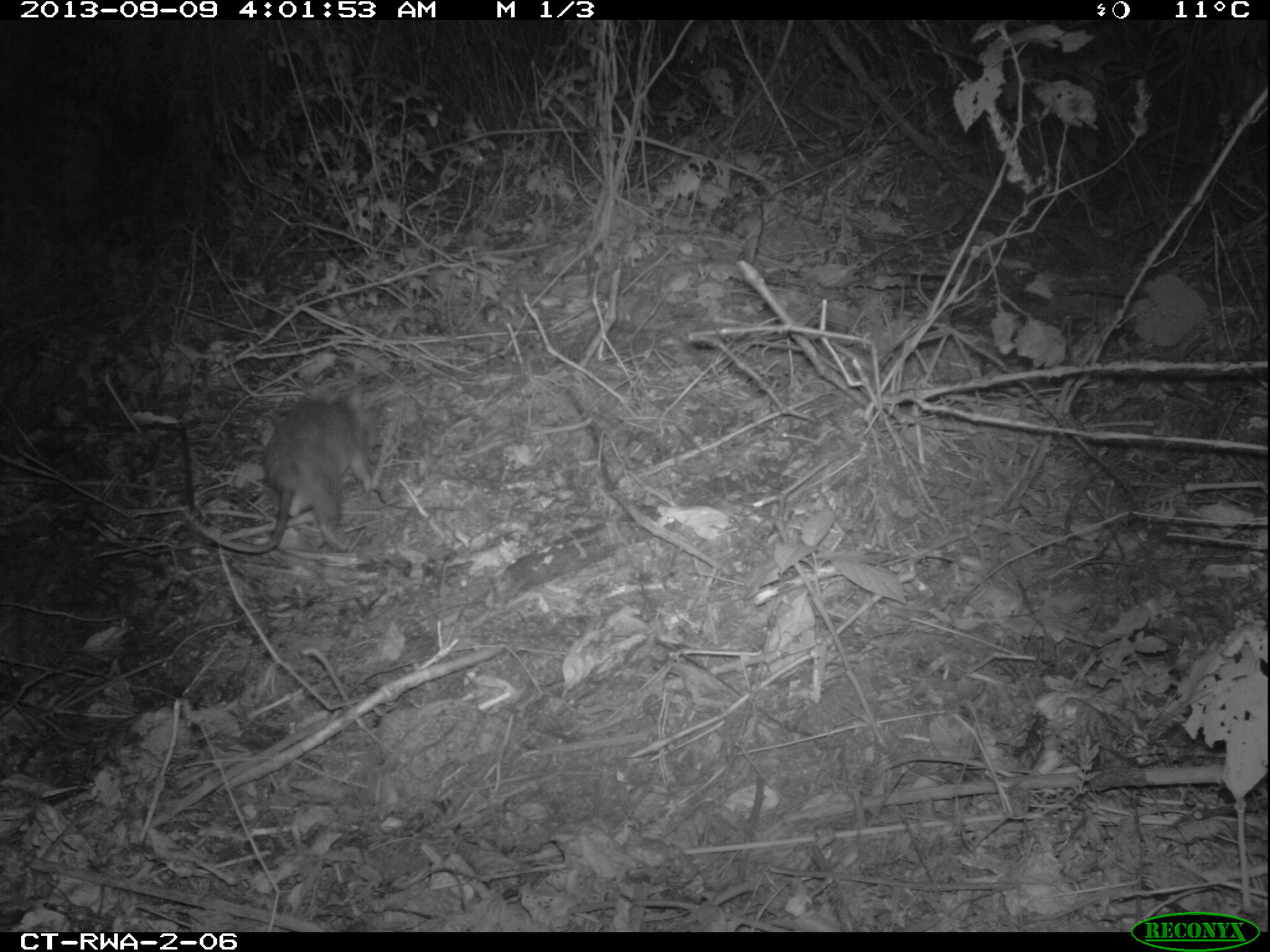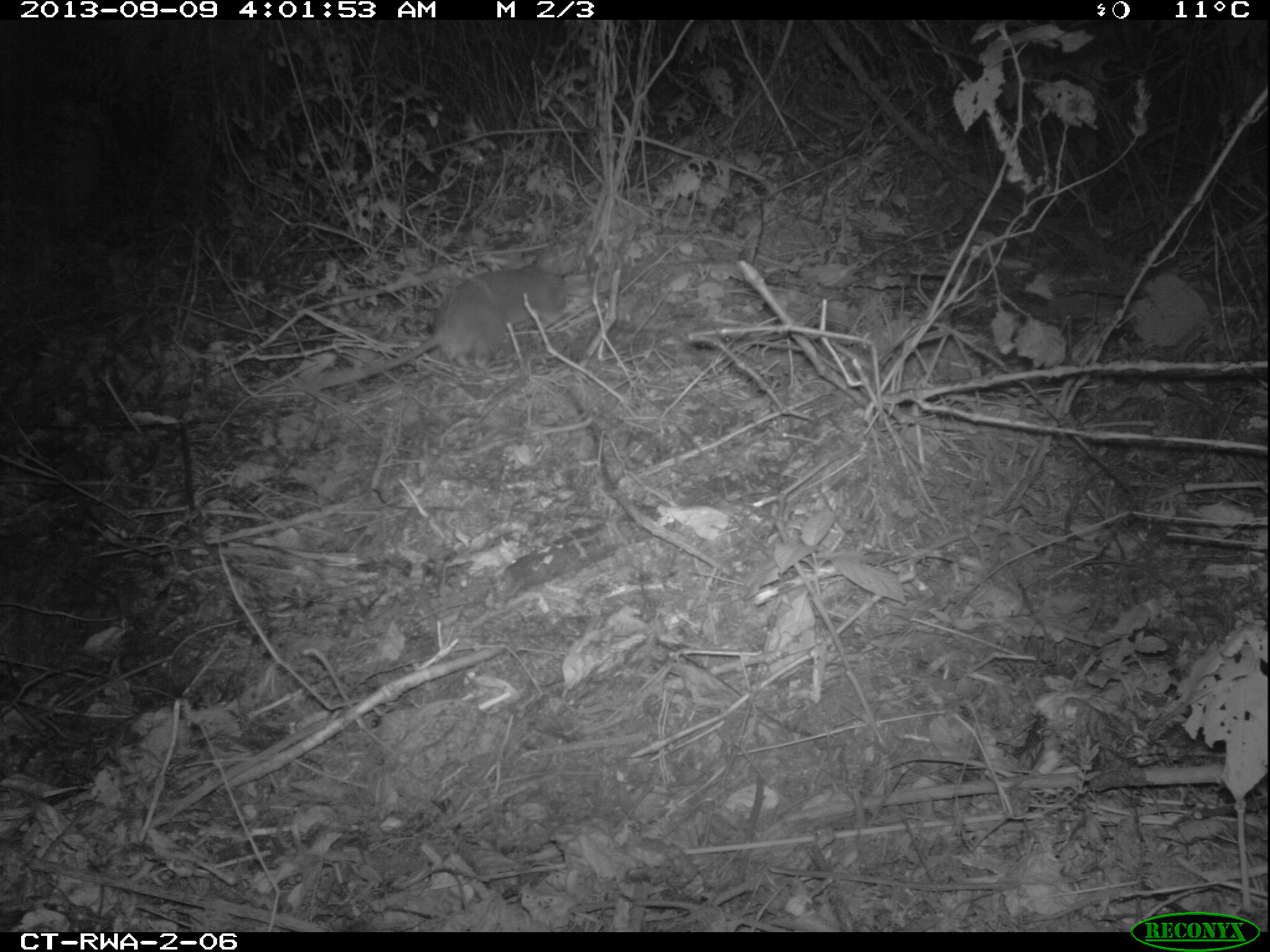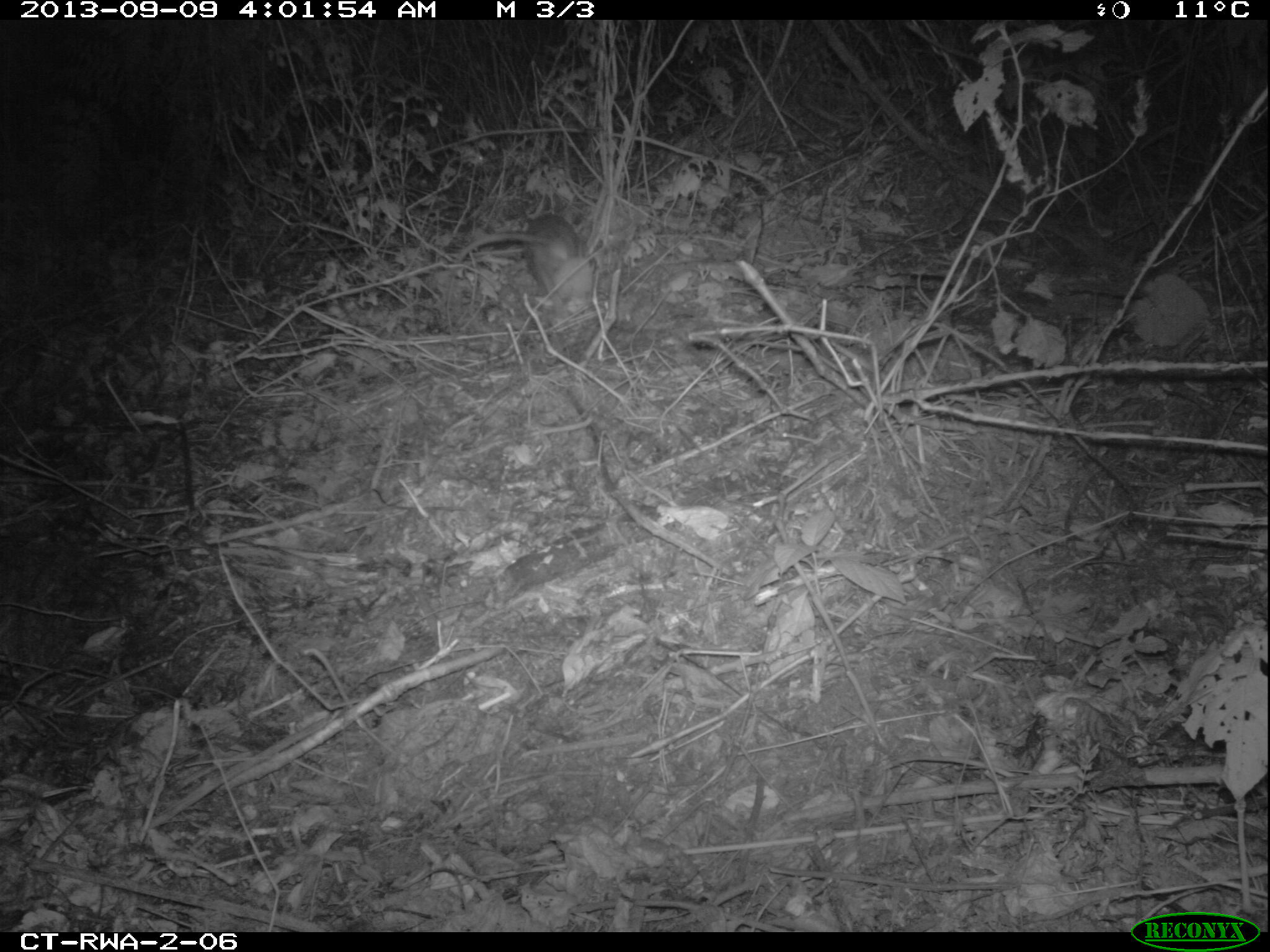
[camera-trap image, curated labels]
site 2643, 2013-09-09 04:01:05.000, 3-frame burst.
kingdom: Animalia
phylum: Chordata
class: Mammalia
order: Rodentia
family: Nesomyidae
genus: Cricetomys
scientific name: Cricetomys gambianus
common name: african giant pouched rat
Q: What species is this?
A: Cricetomys gambianus (african giant pouched rat).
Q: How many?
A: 1.